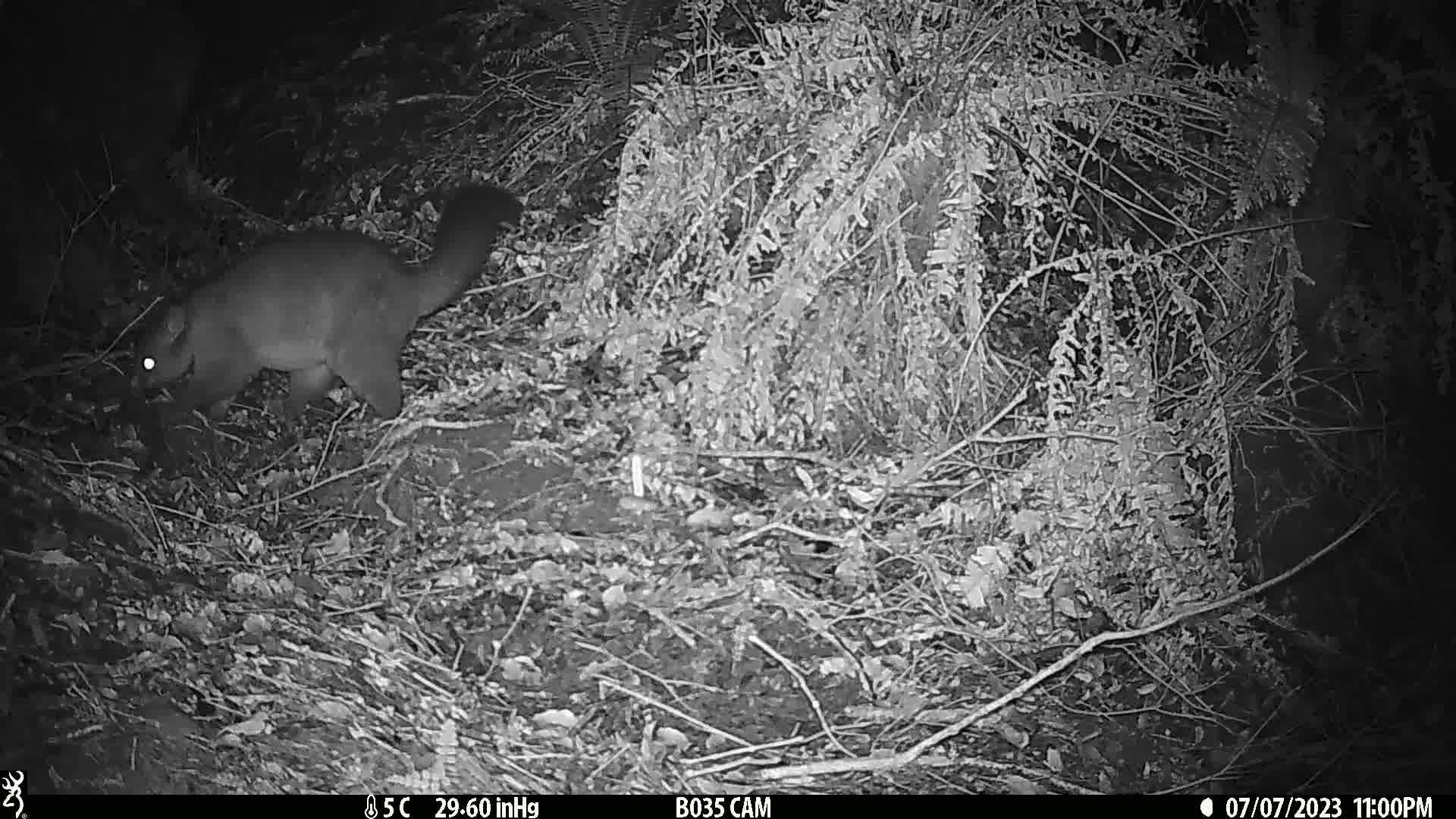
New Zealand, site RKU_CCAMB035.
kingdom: Animalia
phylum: Chordata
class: Mammalia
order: Diprotodontia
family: Phalangeridae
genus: Trichosurus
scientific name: Trichosurus vulpecula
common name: common brushtail possum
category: possum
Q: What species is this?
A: Possum (common brushtail possum) (Trichosurus vulpecula).